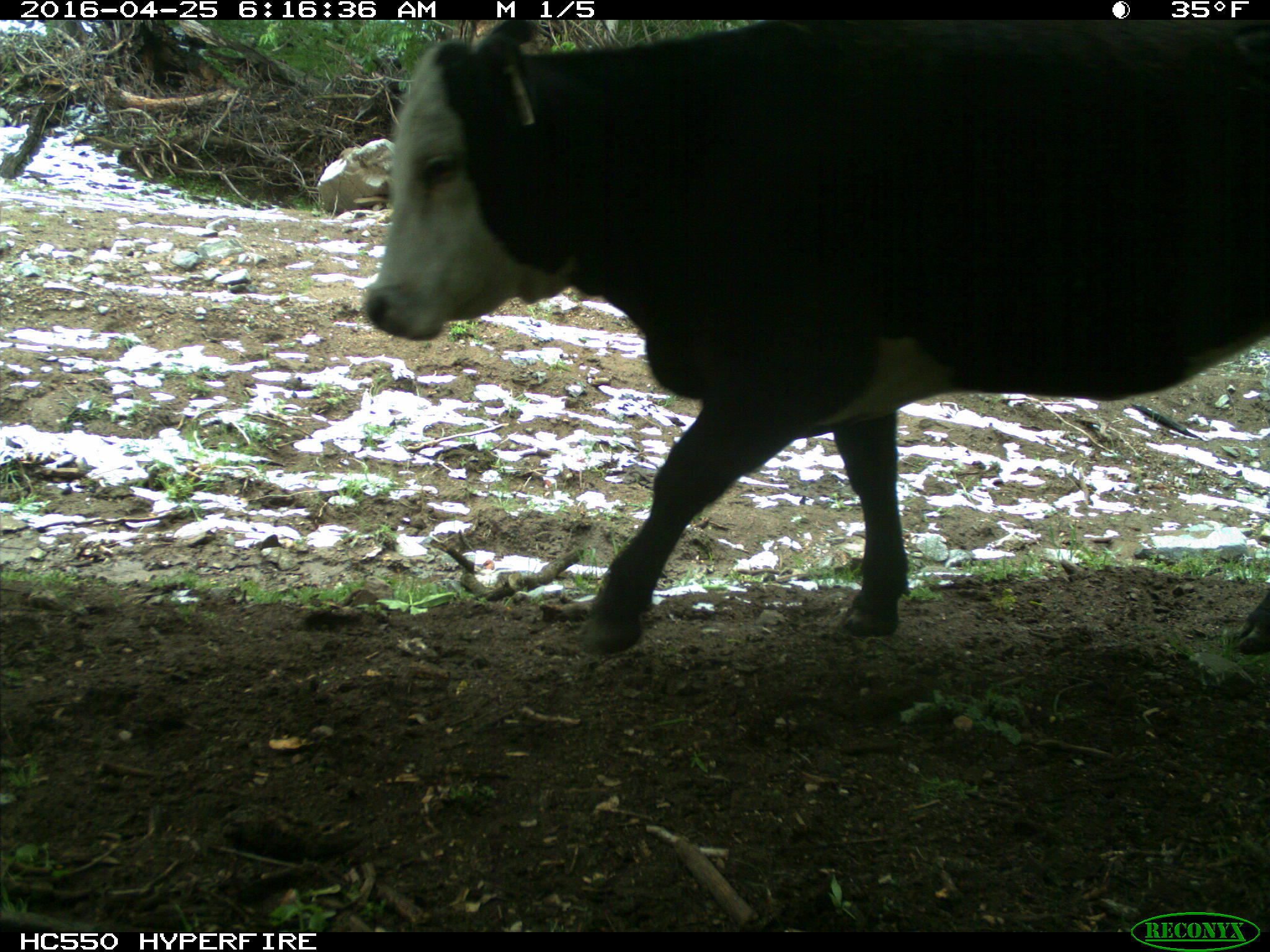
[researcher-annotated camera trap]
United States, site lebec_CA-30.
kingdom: Animalia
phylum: Chordata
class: Mammalia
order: Artiodactyla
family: Bovidae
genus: Bos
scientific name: Bos taurus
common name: domestic cow